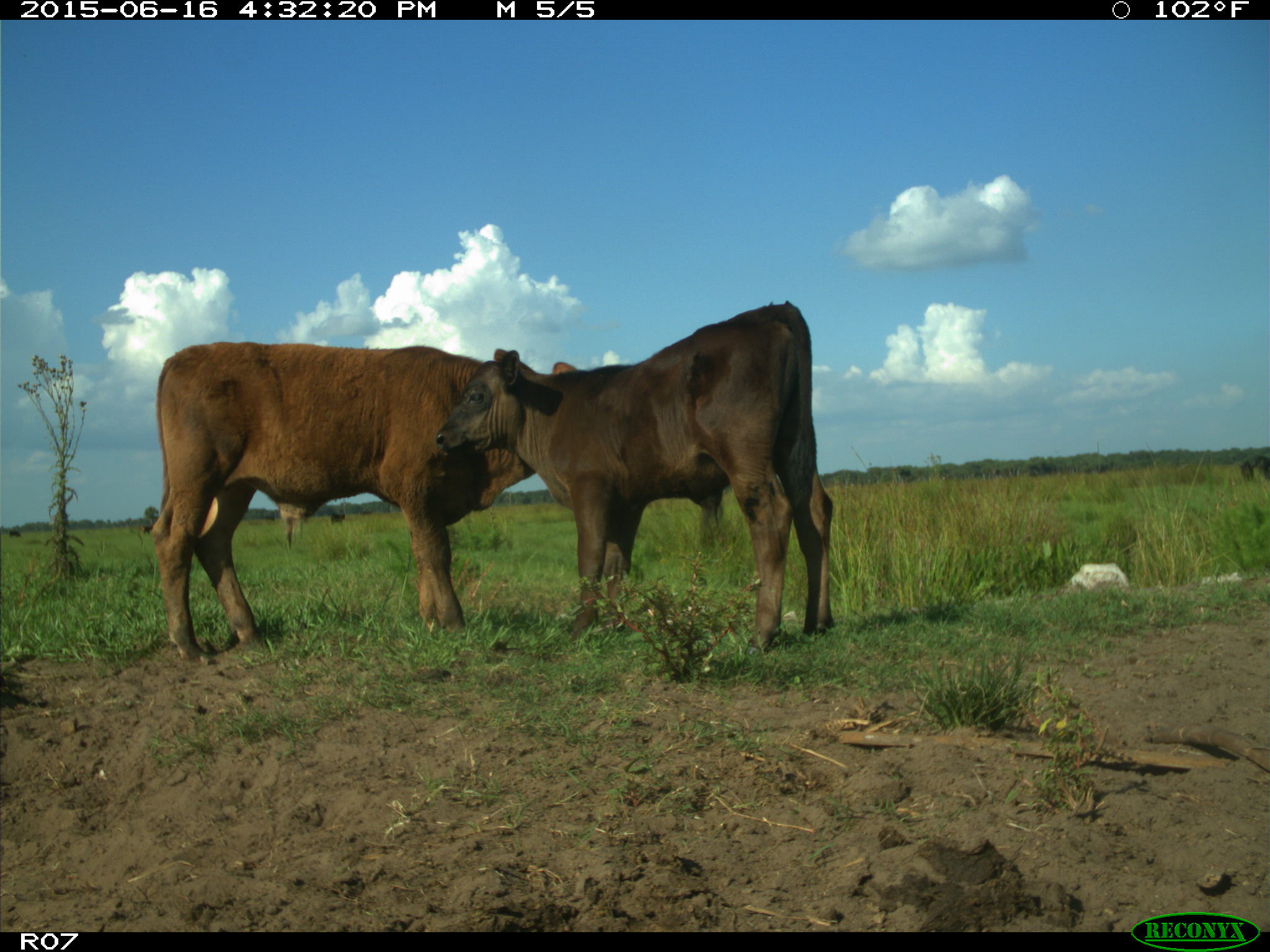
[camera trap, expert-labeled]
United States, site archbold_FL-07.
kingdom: Animalia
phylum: Chordata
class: Mammalia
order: Artiodactyla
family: Bovidae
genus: Bos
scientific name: Bos taurus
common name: domestic cow